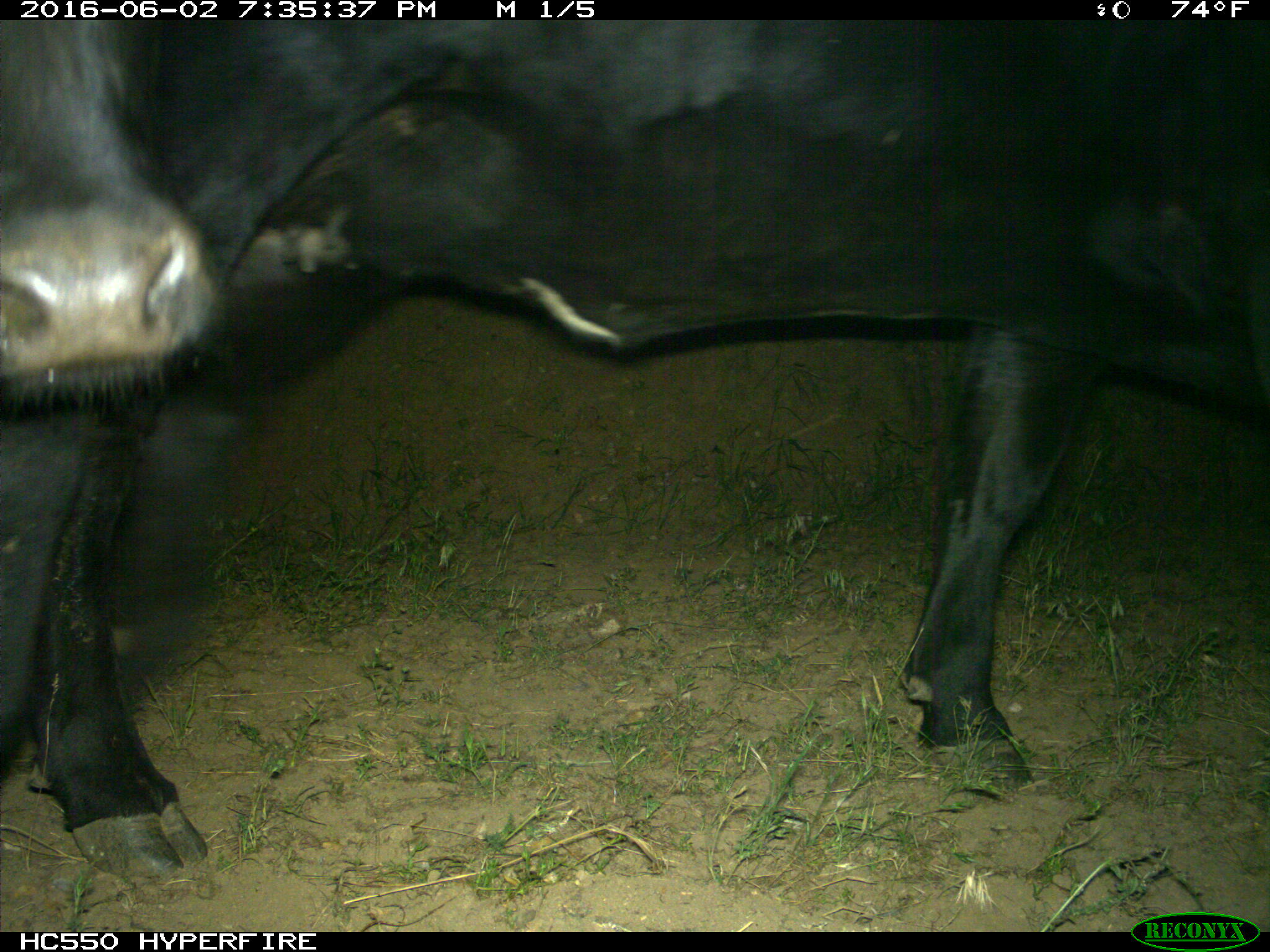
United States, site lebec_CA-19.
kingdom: Animalia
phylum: Chordata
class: Mammalia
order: Artiodactyla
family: Bovidae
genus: Bos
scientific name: Bos taurus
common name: domestic cow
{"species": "Bos taurus (domestic cow)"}